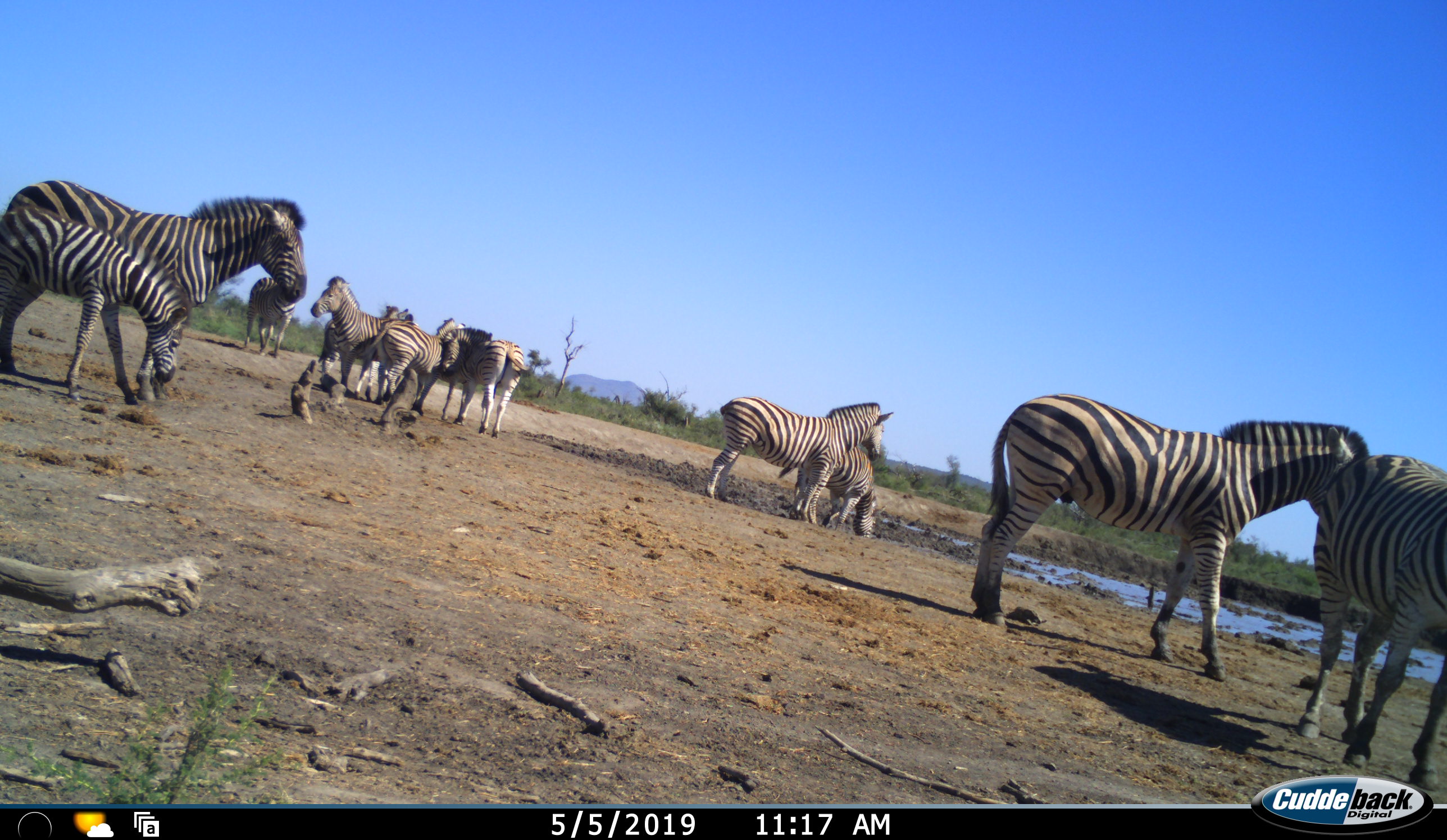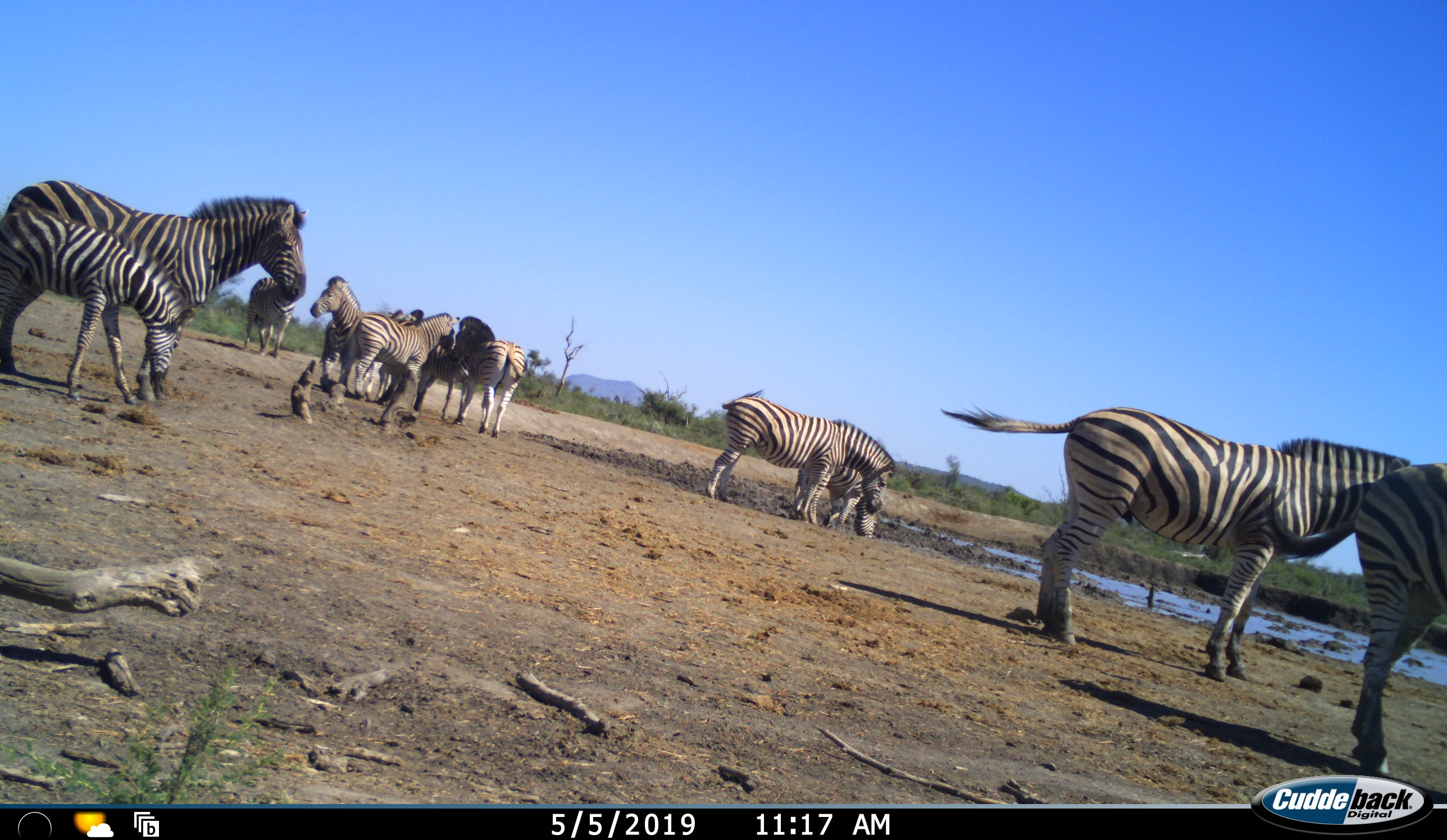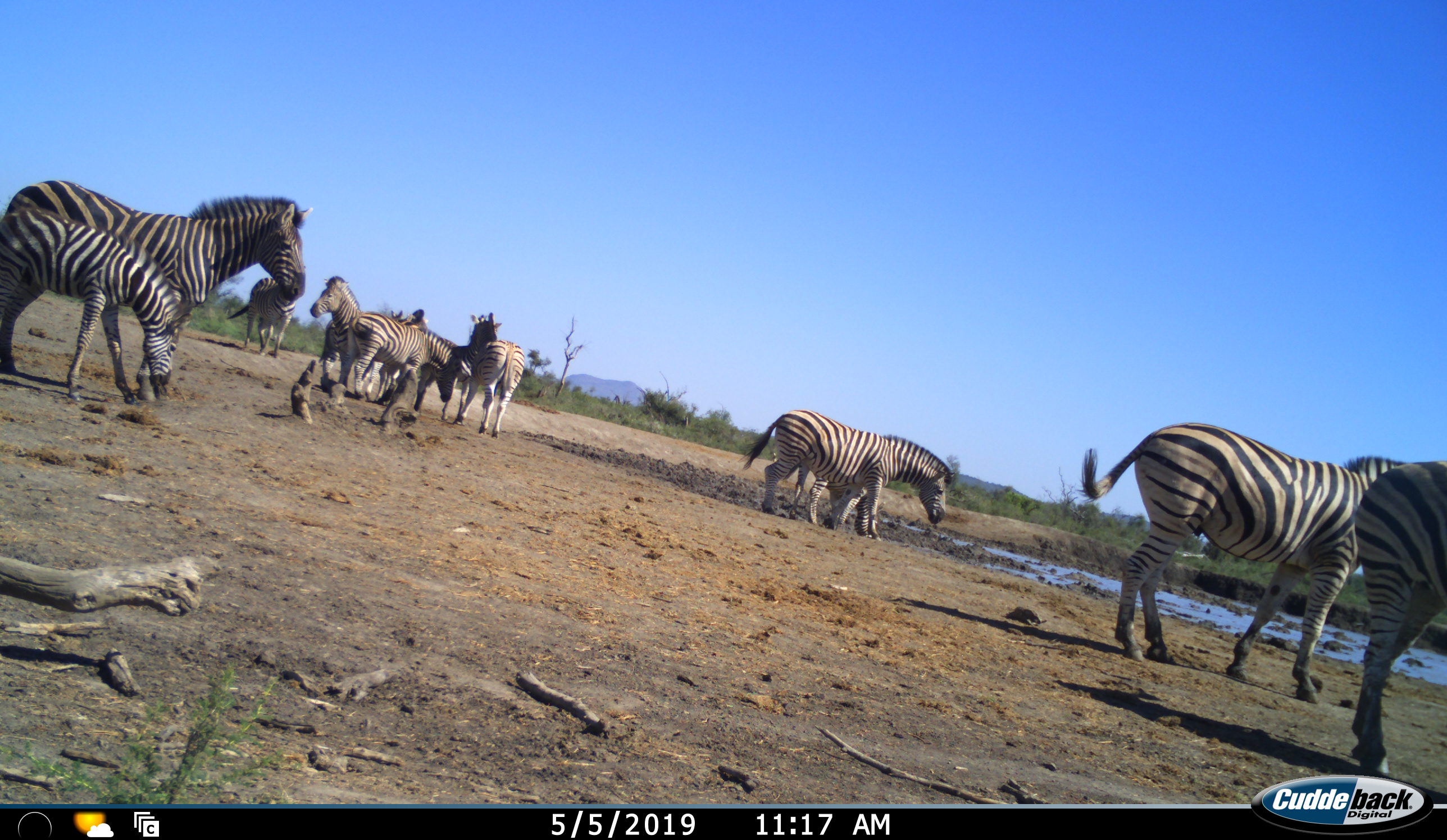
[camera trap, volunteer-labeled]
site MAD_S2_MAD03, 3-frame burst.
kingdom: Animalia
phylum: Chordata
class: Mammalia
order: Perissodactyla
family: Equidae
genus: Equus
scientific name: Equus quagga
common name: plains zebra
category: zebraplains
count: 11-50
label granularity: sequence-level